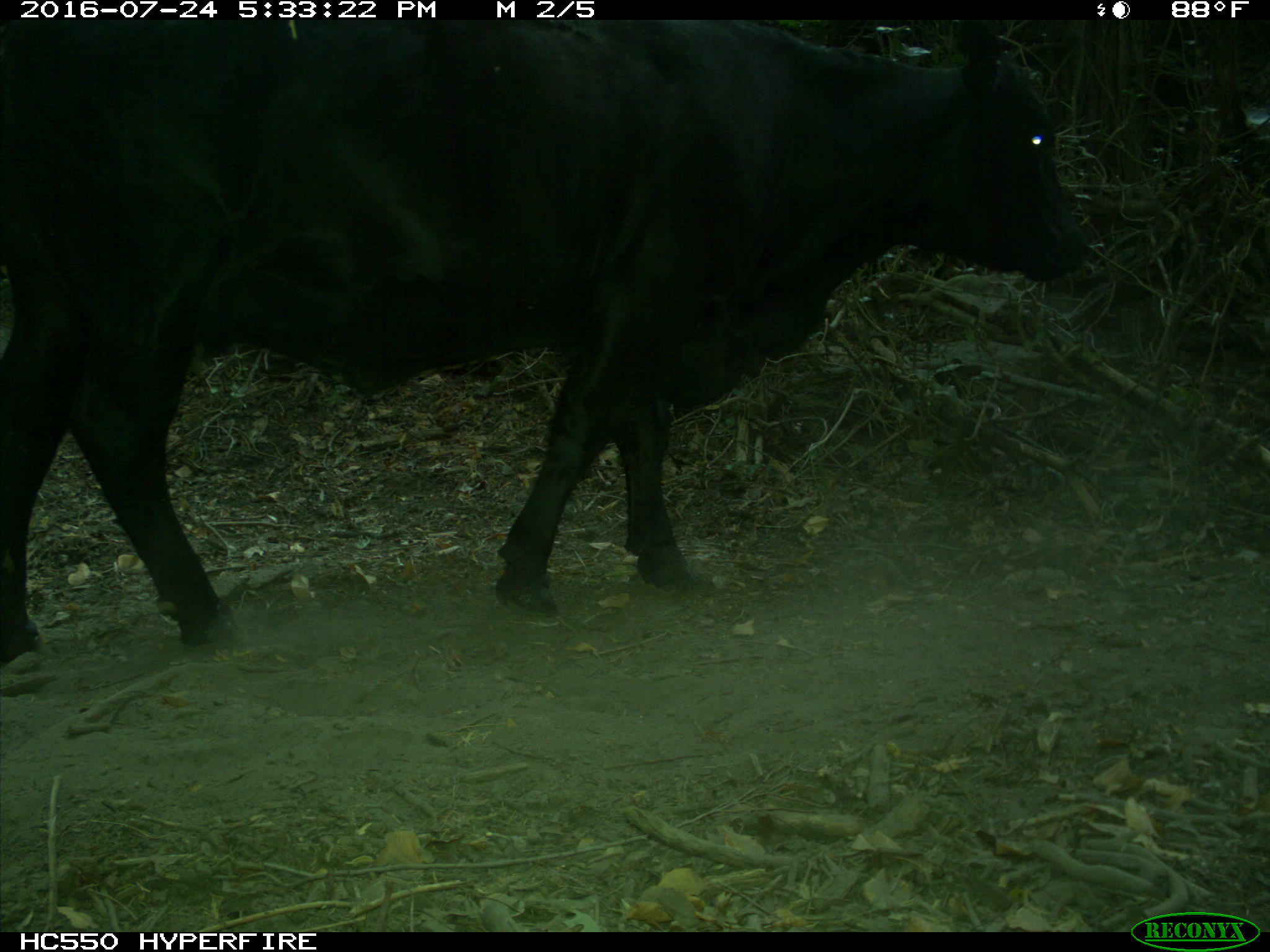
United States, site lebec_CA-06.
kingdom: Animalia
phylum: Chordata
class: Mammalia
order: Artiodactyla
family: Bovidae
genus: Bos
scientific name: Bos taurus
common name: domestic cow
Bos taurus (domestic cow).